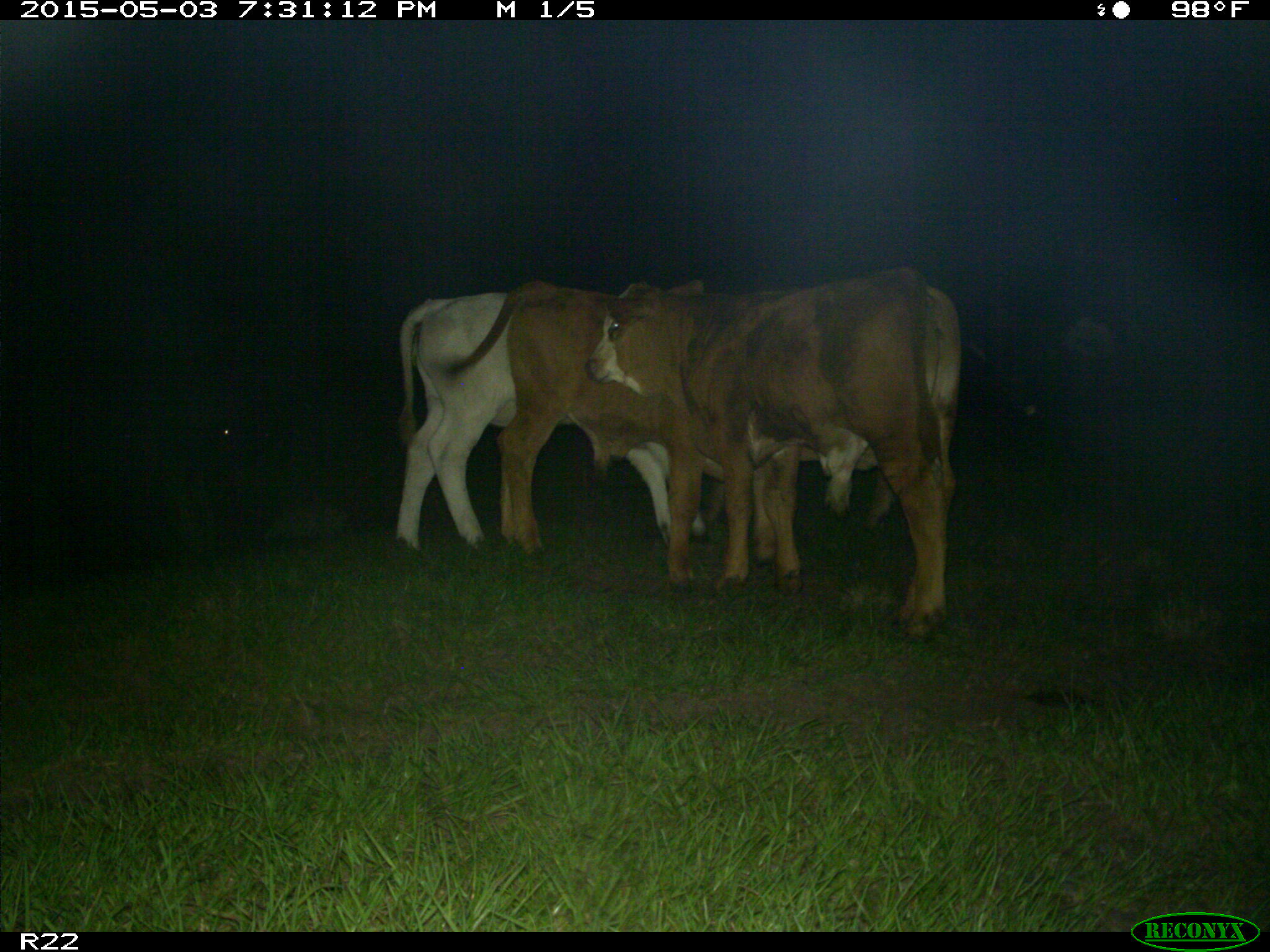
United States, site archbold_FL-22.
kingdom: Animalia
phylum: Chordata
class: Mammalia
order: Artiodactyla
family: Bovidae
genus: Bos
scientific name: Bos taurus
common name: domestic cow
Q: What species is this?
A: Bos taurus (domestic cow).